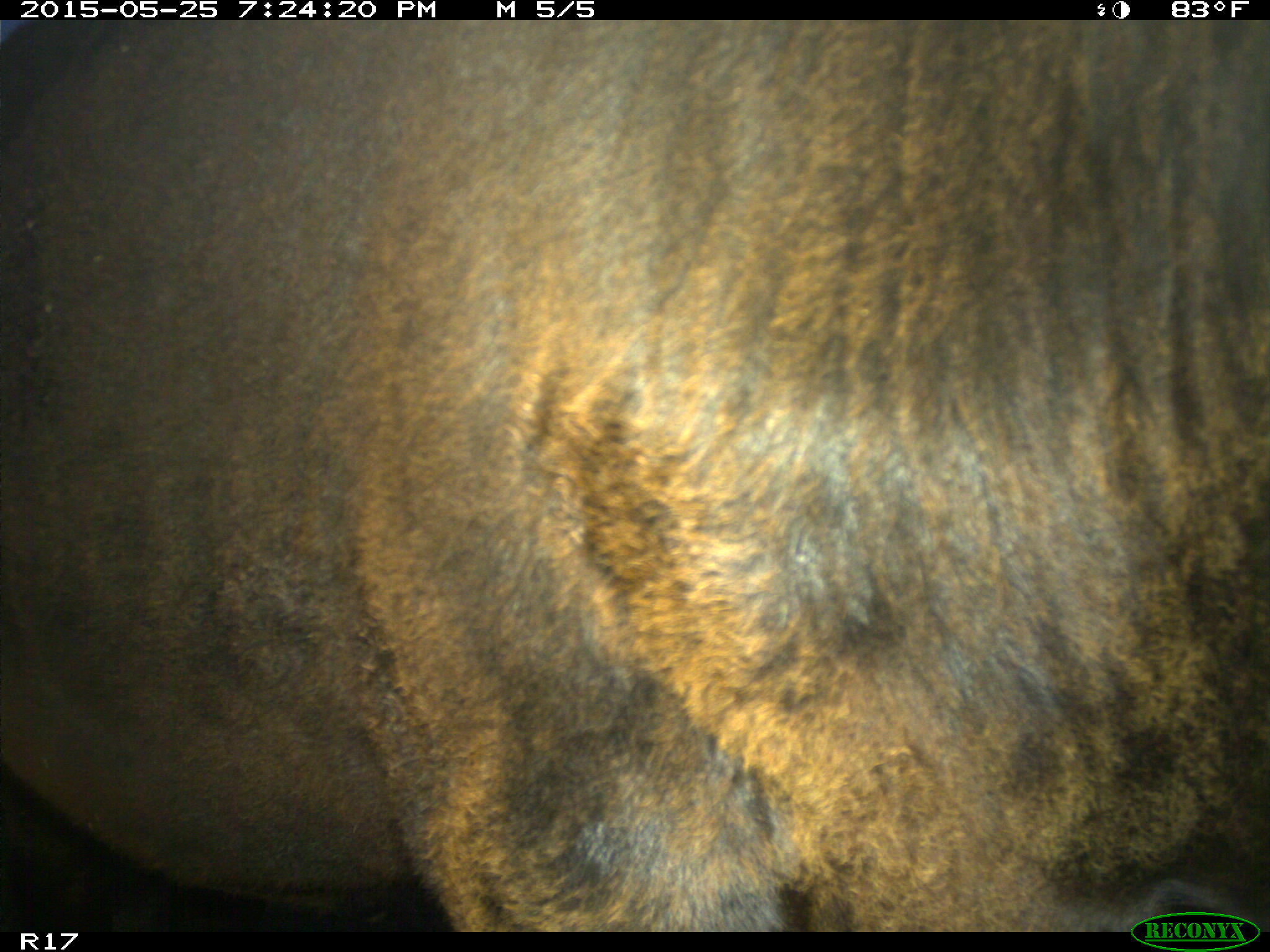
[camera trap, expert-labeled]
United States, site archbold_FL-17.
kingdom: Animalia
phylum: Chordata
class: Mammalia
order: Artiodactyla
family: Bovidae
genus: Bos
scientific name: Bos taurus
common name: domestic cow